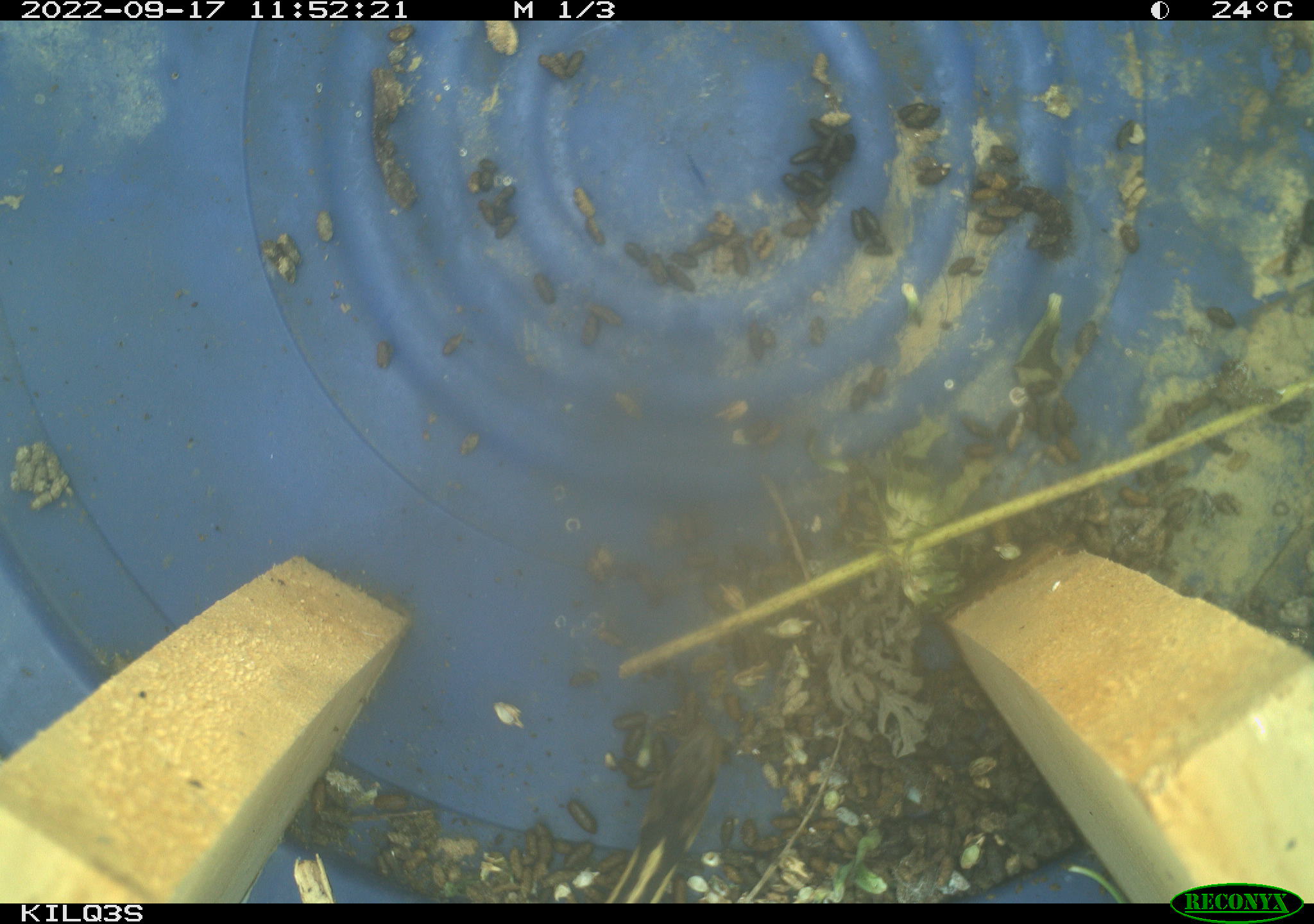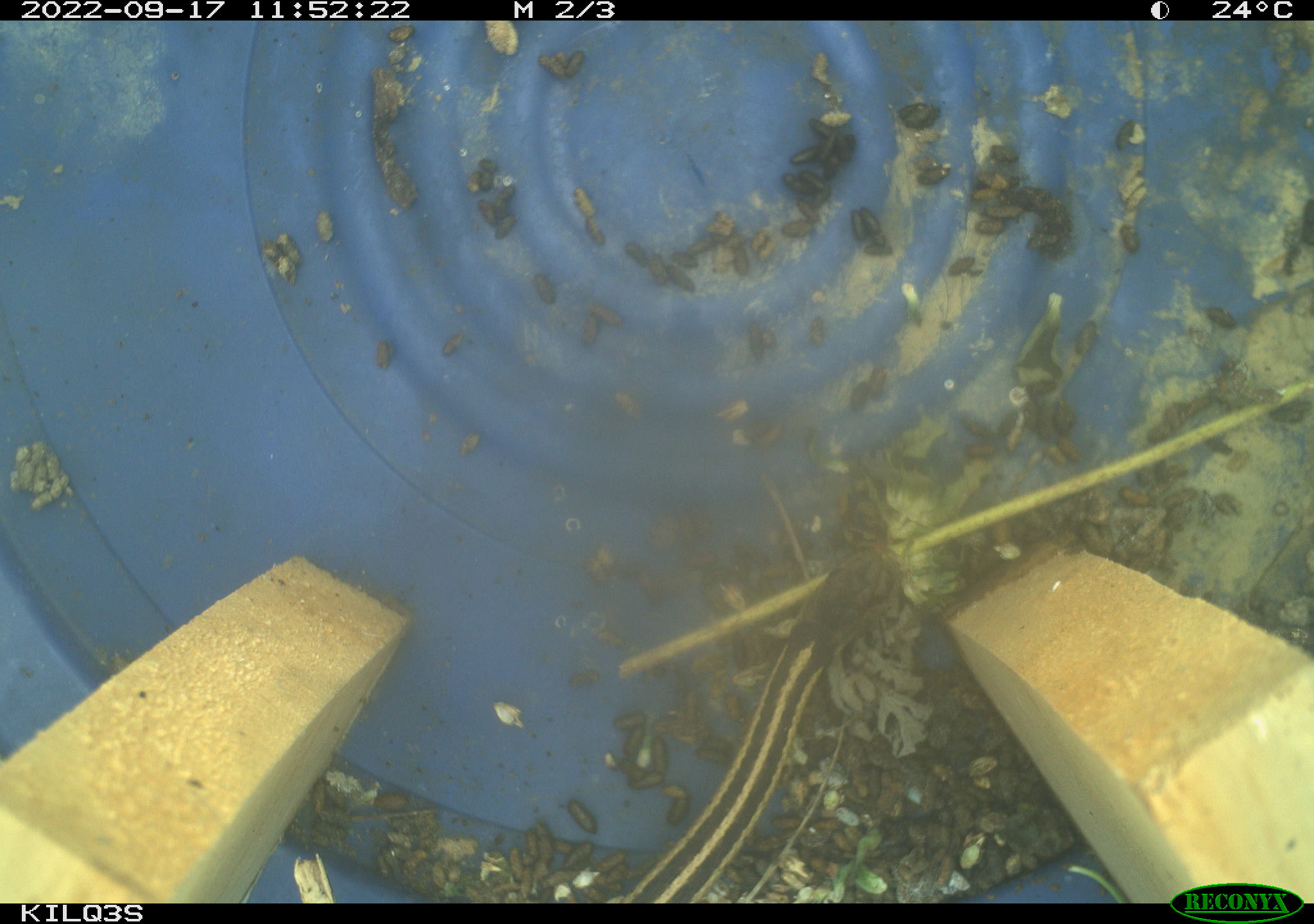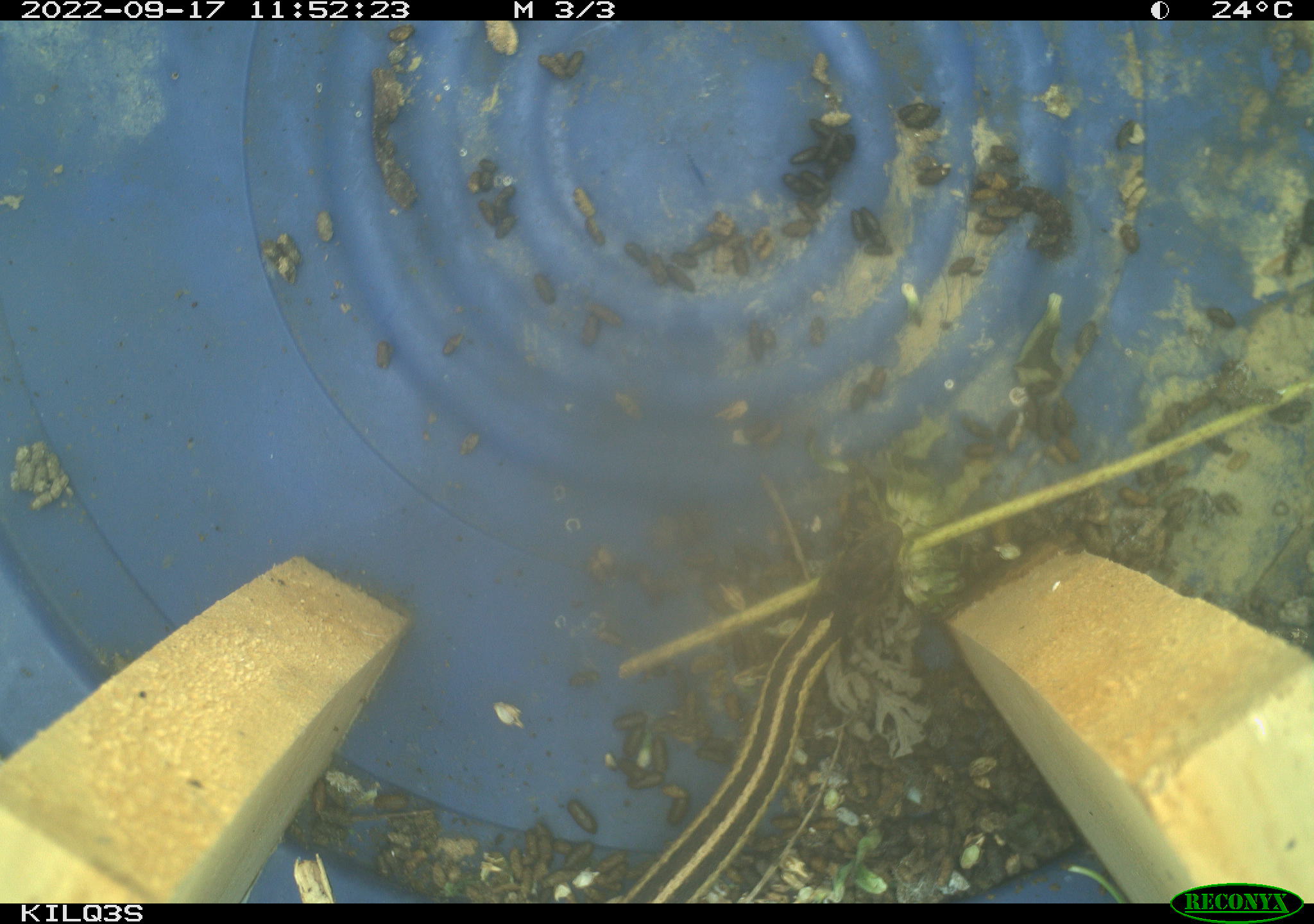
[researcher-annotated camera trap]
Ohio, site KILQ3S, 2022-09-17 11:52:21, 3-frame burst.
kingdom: Animalia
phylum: Chordata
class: Reptilia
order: Squamata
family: Colubridae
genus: Thamnophis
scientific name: Thamnophis sirtalis sirtalis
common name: eastern gartersnake